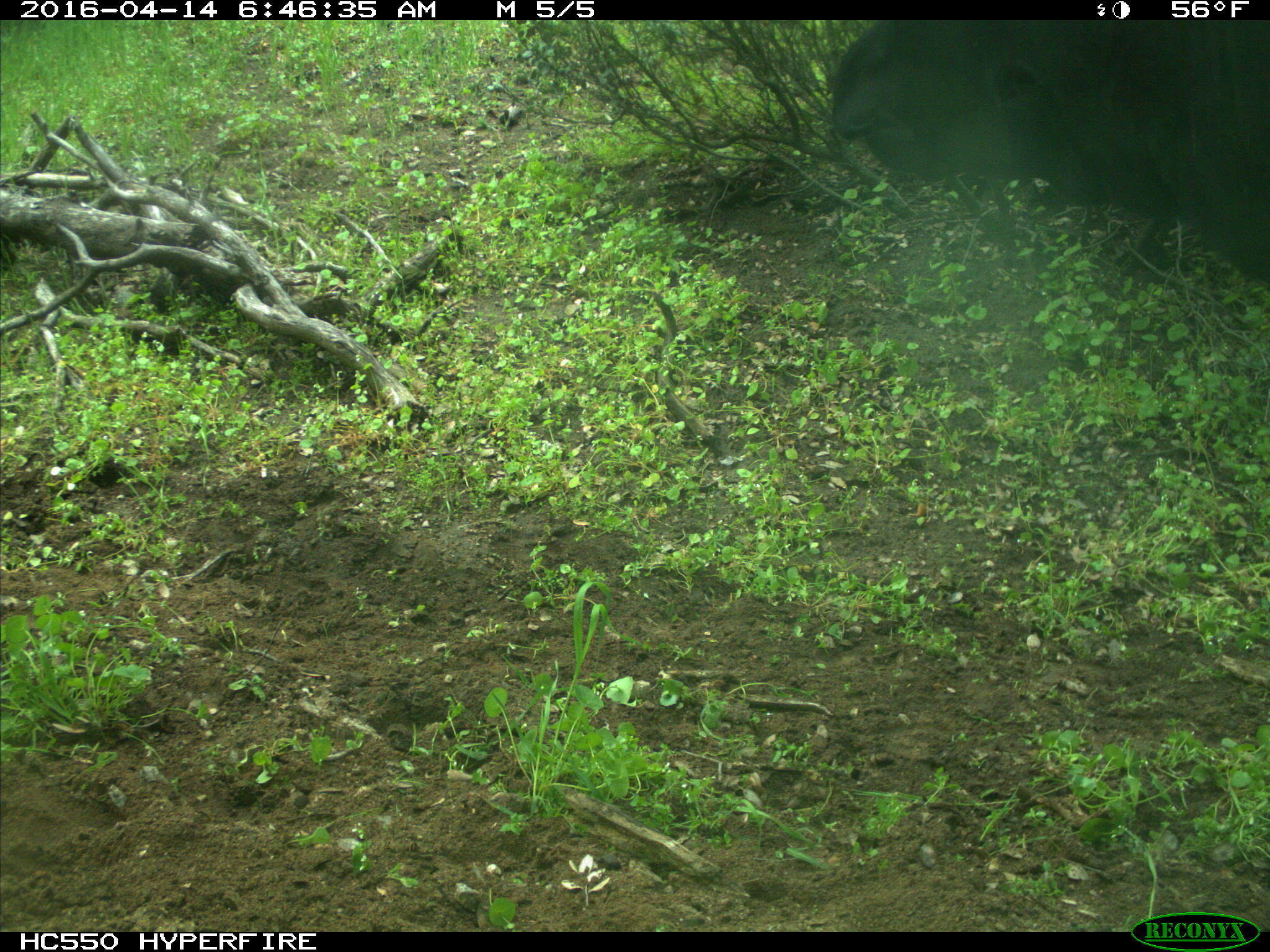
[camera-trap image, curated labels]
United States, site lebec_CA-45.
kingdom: Animalia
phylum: Chordata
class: Mammalia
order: Artiodactyla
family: Bovidae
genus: Bos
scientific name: Bos taurus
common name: domestic cow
Bos taurus (domestic cow).